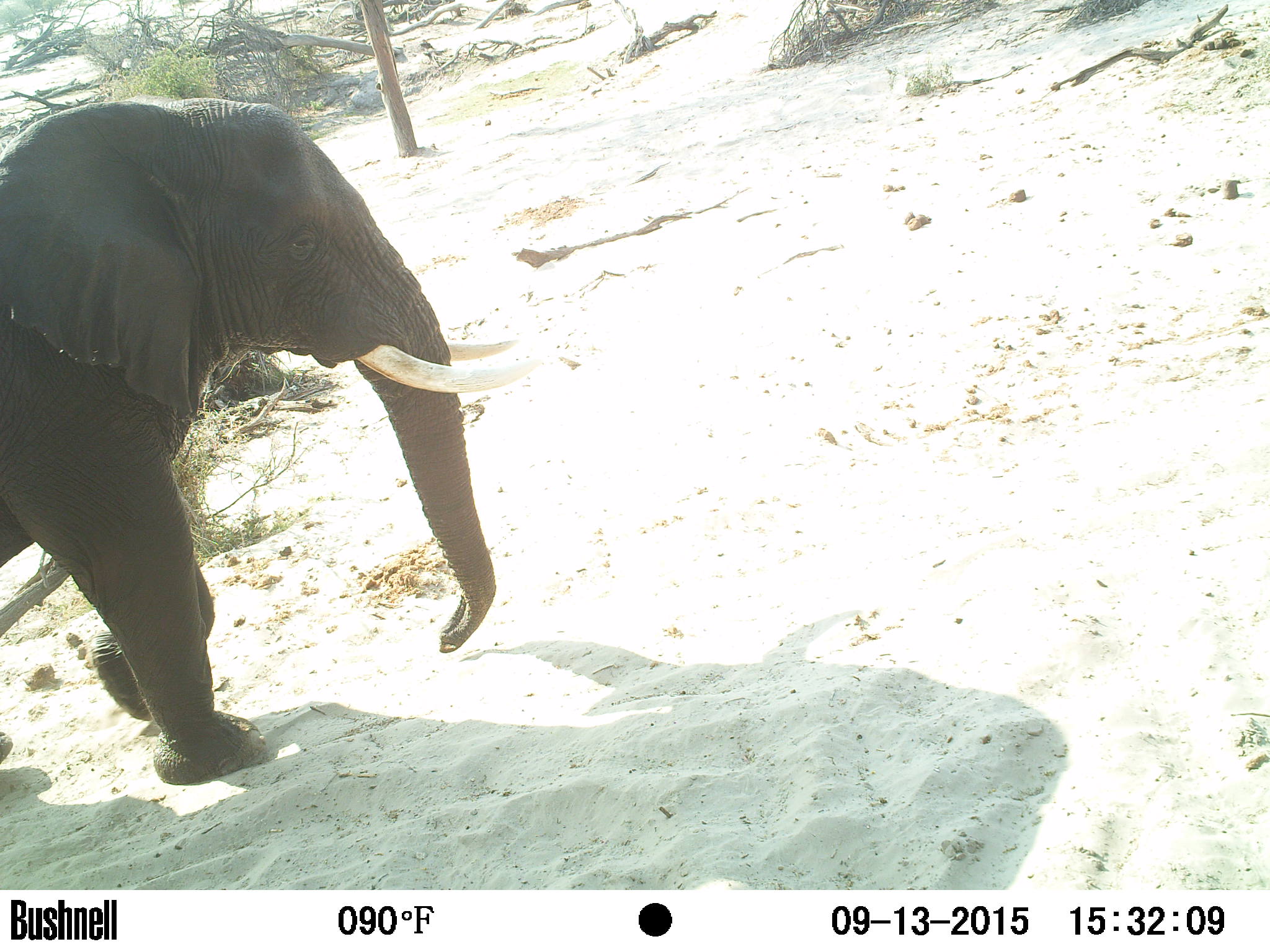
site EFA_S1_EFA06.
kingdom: Animalia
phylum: Chordata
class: Mammalia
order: Proboscidea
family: Elephantidae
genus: Loxodonta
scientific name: Loxodonta africana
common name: african bush elephant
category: elephant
Elephant (african bush elephant) (Loxodonta africana), count 1. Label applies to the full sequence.